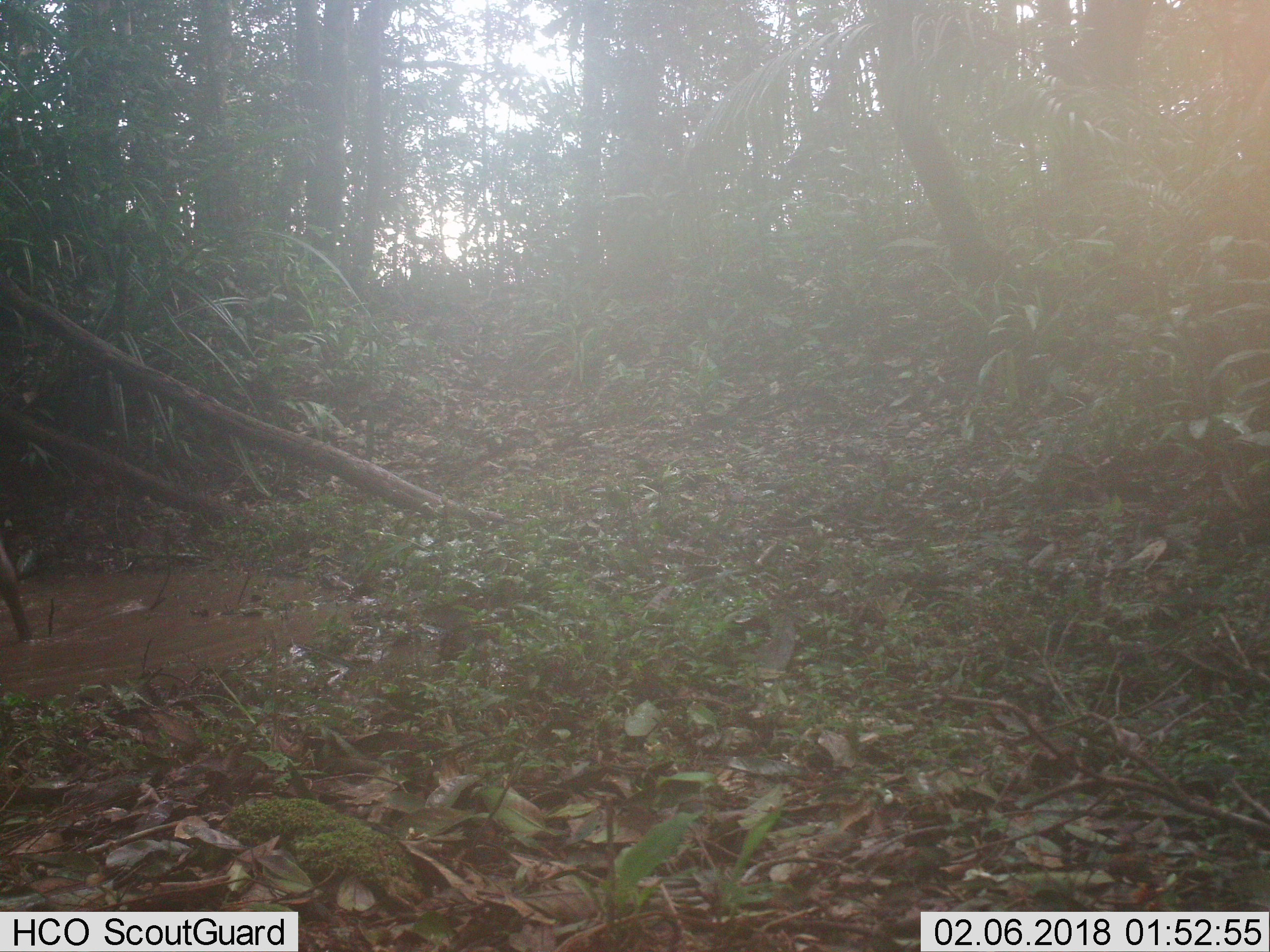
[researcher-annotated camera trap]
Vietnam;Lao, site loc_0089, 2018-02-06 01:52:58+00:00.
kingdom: Animalia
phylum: Chordata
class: Mammalia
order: Artiodactyla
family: Cervidae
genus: Rusa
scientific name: Rusa unicolor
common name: sambar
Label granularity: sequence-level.